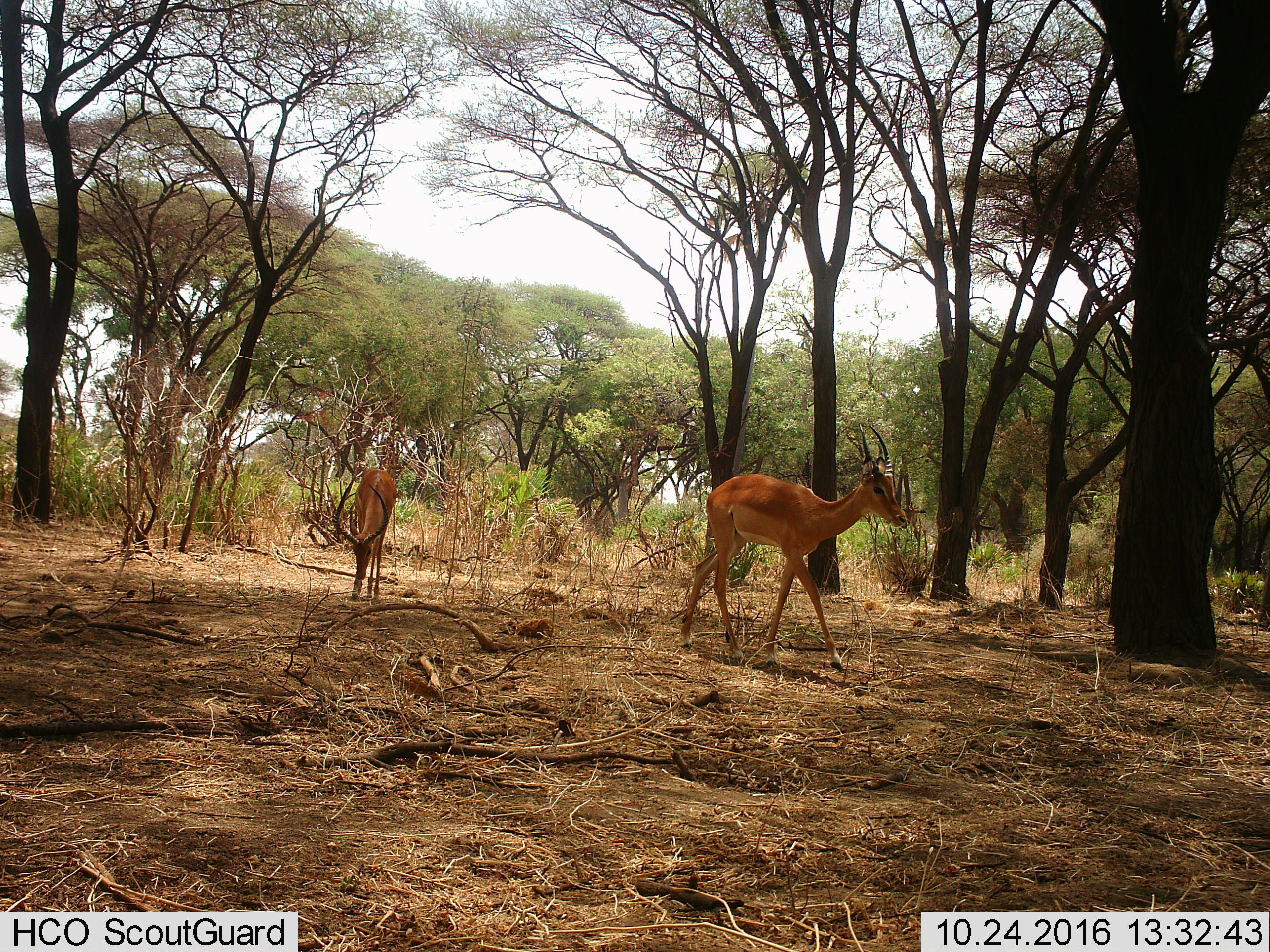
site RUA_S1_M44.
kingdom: Animalia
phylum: Chordata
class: Mammalia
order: Artiodactyla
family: Bovidae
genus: Aepyceros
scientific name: Aepyceros melampus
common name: impala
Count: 2.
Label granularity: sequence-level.